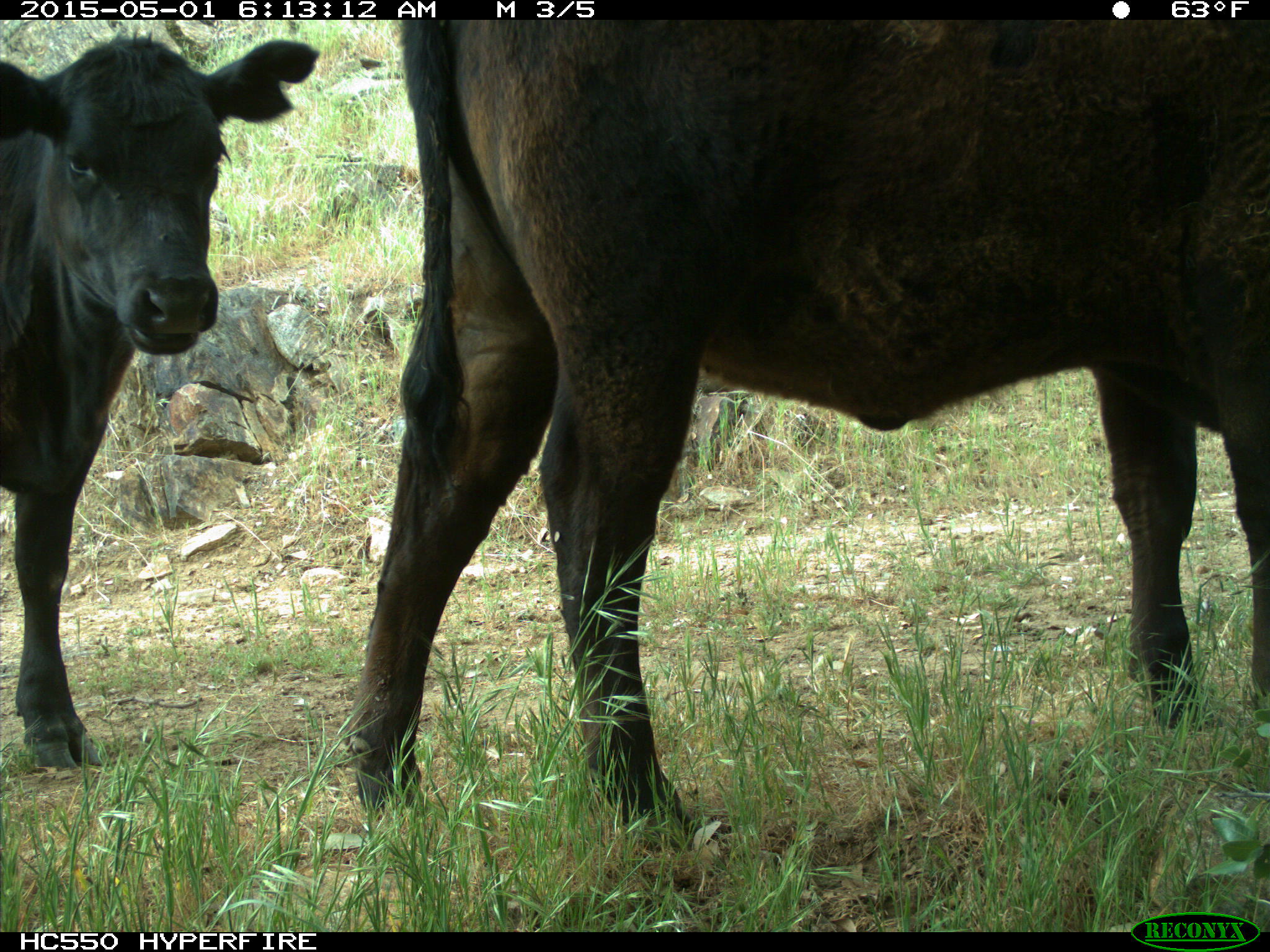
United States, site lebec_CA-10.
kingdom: Animalia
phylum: Chordata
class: Mammalia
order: Artiodactyla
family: Bovidae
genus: Bos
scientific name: Bos taurus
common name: domestic cow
Bos taurus (domestic cow).